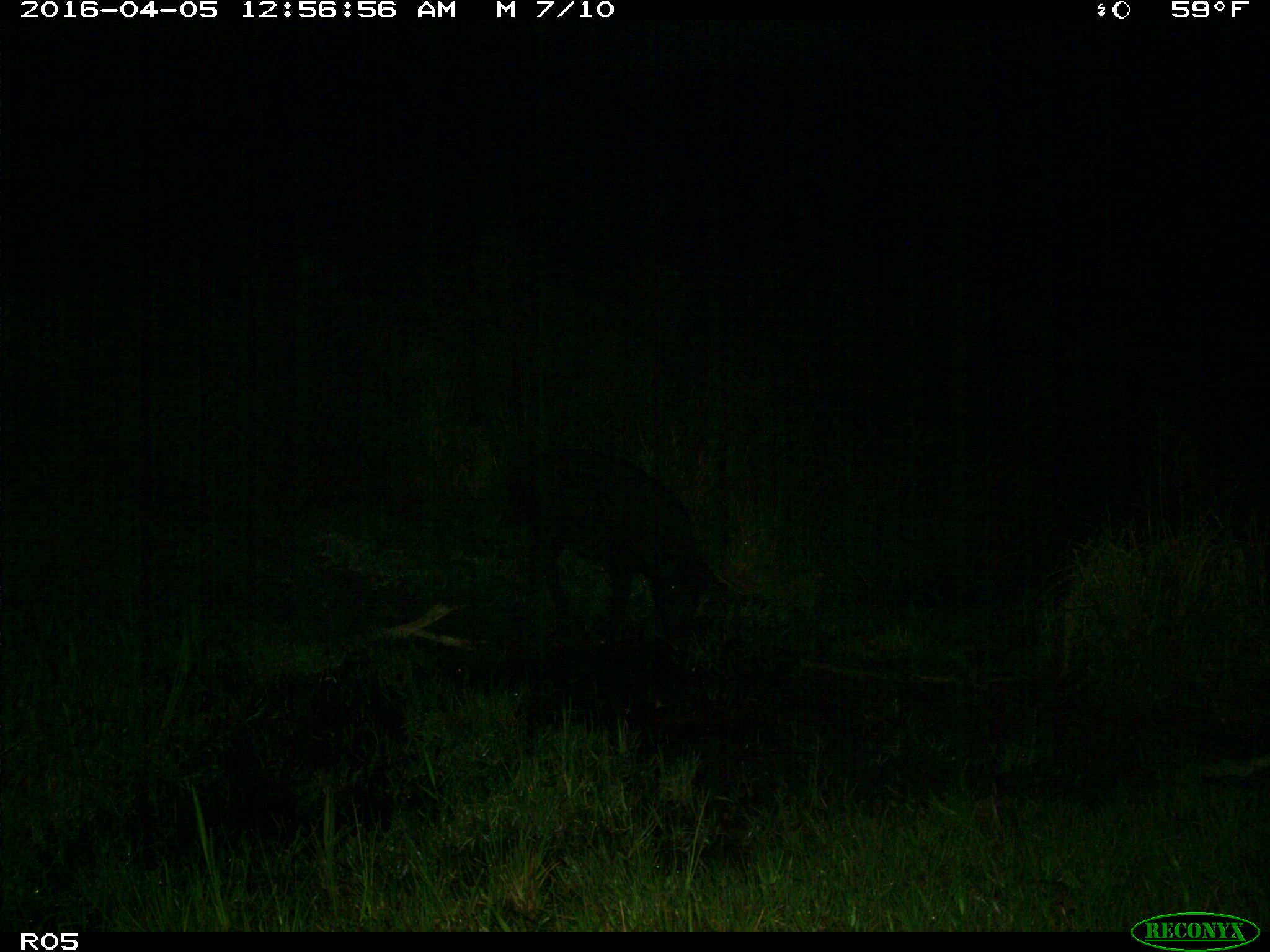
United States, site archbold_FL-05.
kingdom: Animalia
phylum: Chordata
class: Mammalia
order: Artiodactyla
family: Suidae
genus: Sus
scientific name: Sus scrofa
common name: wild boar